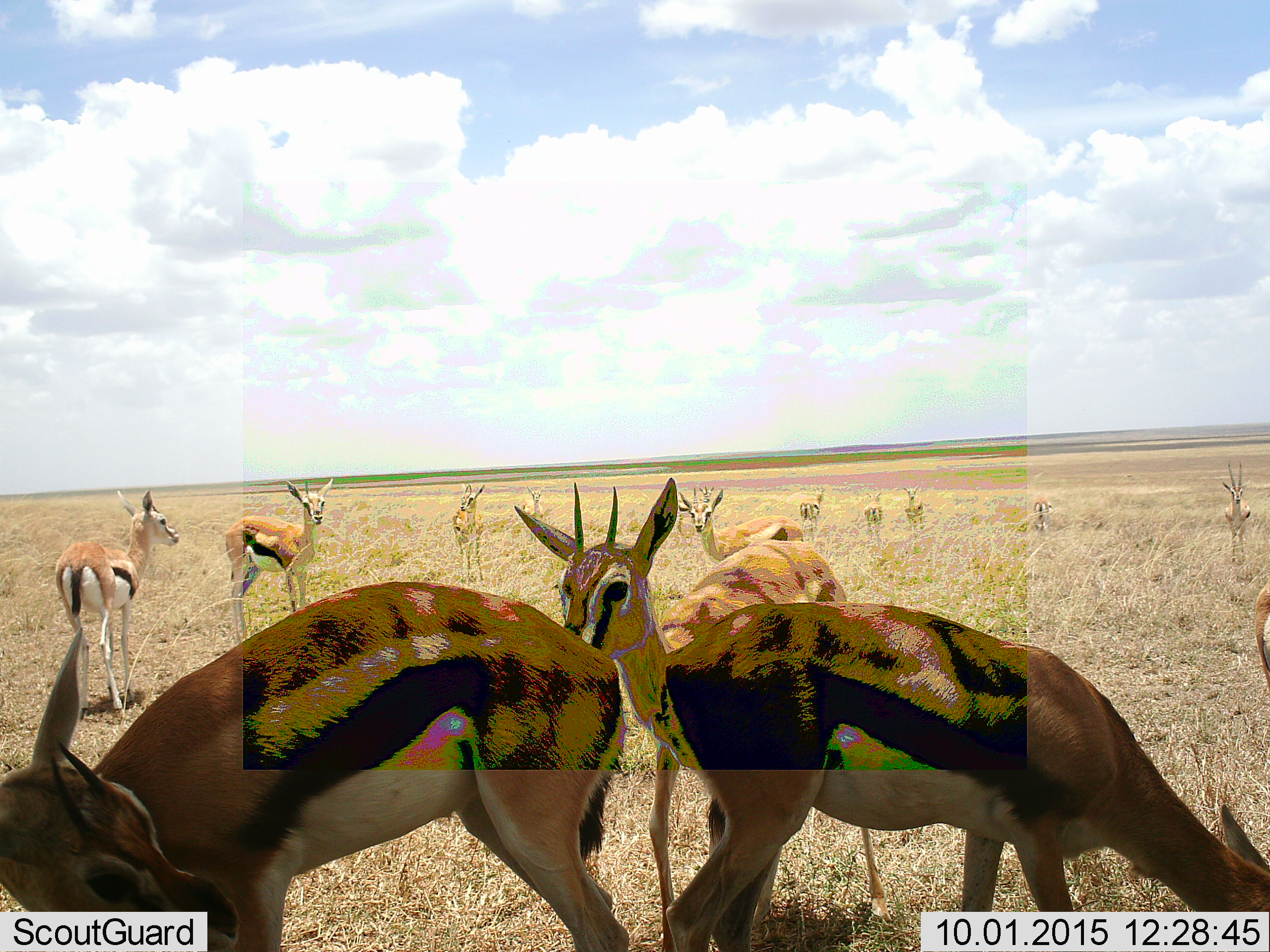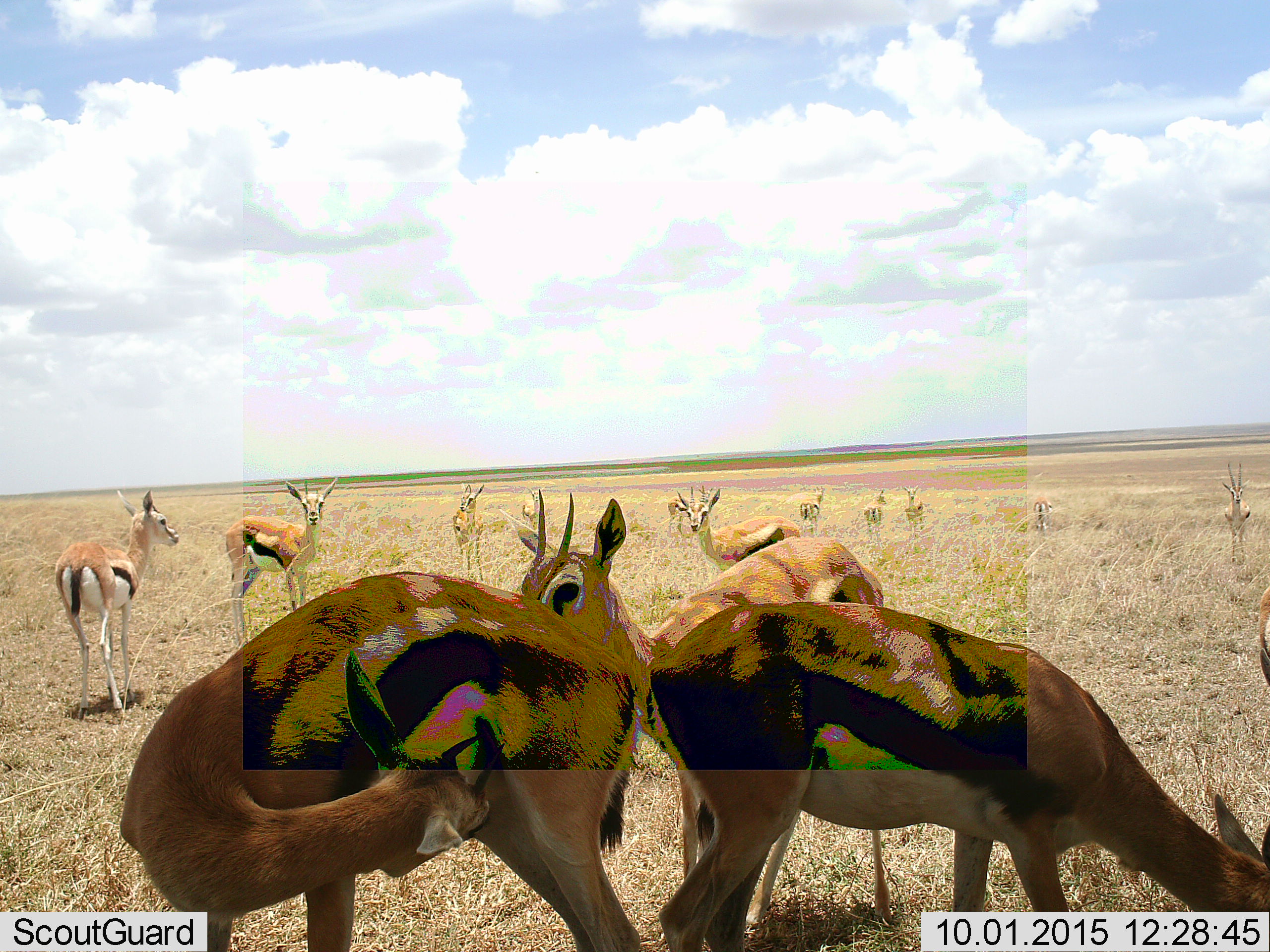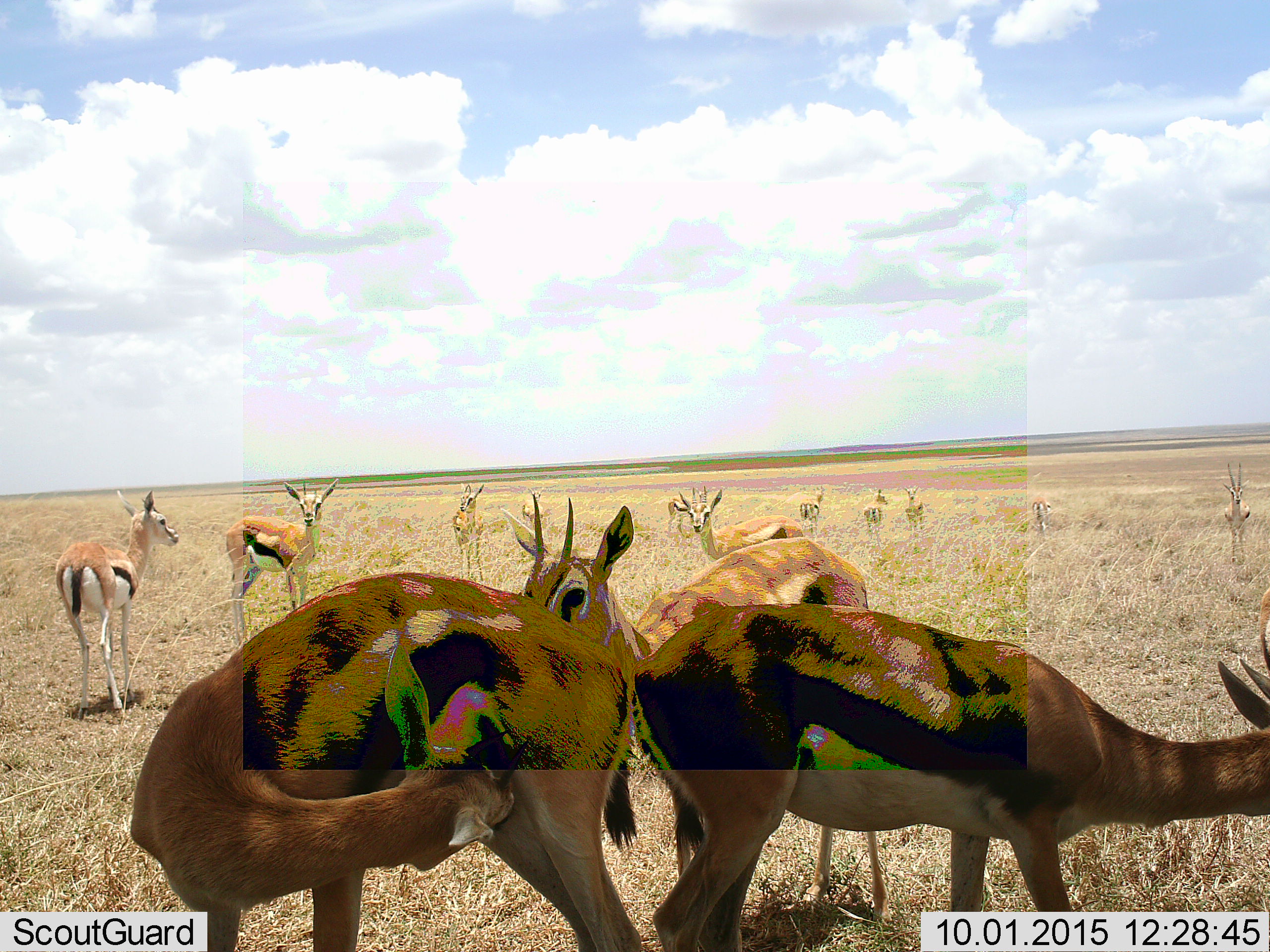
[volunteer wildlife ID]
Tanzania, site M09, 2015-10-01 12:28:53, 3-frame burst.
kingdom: Animalia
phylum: Chordata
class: Mammalia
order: Artiodactyla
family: Bovidae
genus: Eudorcas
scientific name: Eudorcas thomsonii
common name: thomson's gazelle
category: gazellethomsons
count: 11-50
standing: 78%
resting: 11%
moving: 44%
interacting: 11%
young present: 11%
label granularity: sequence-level